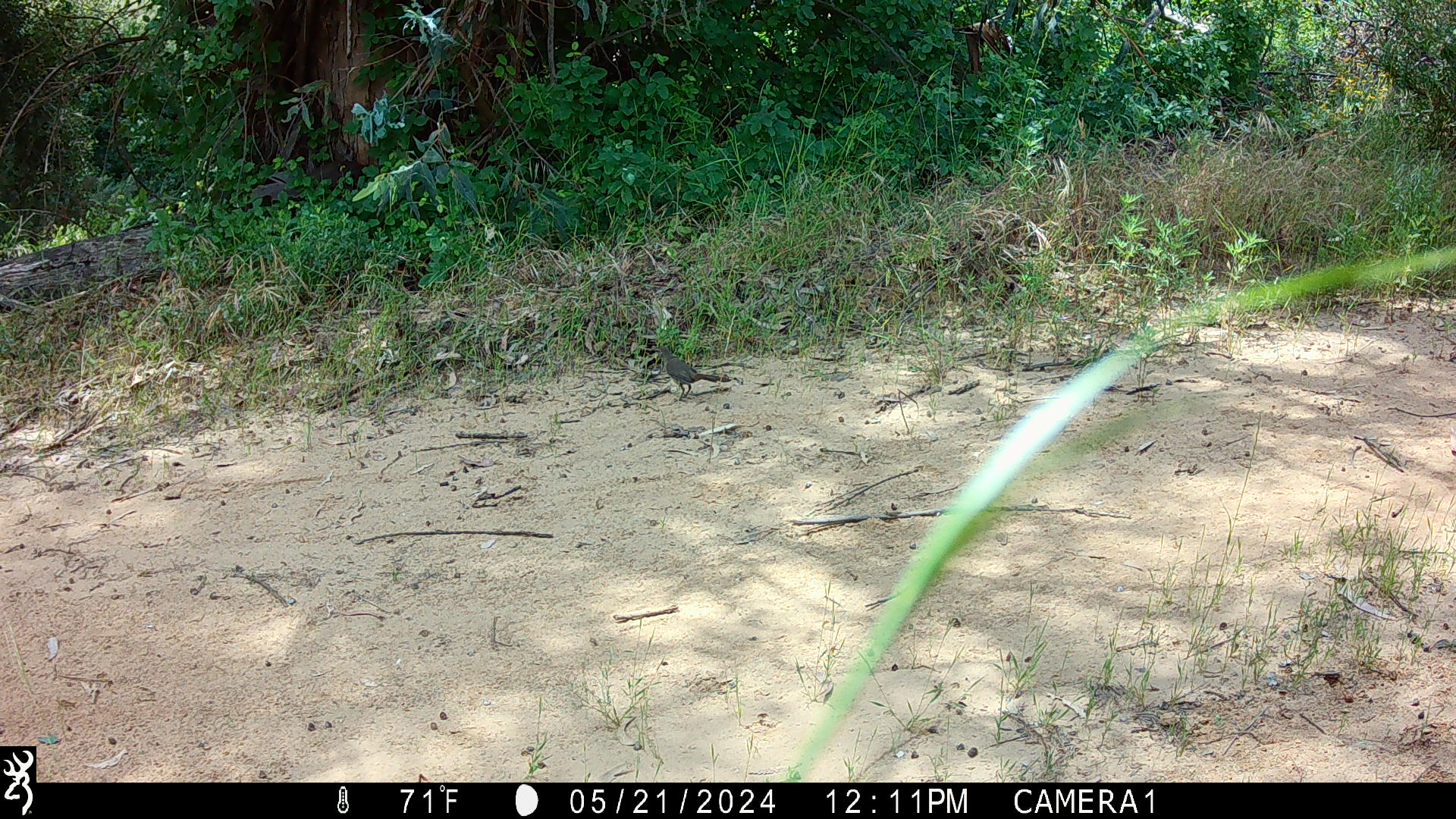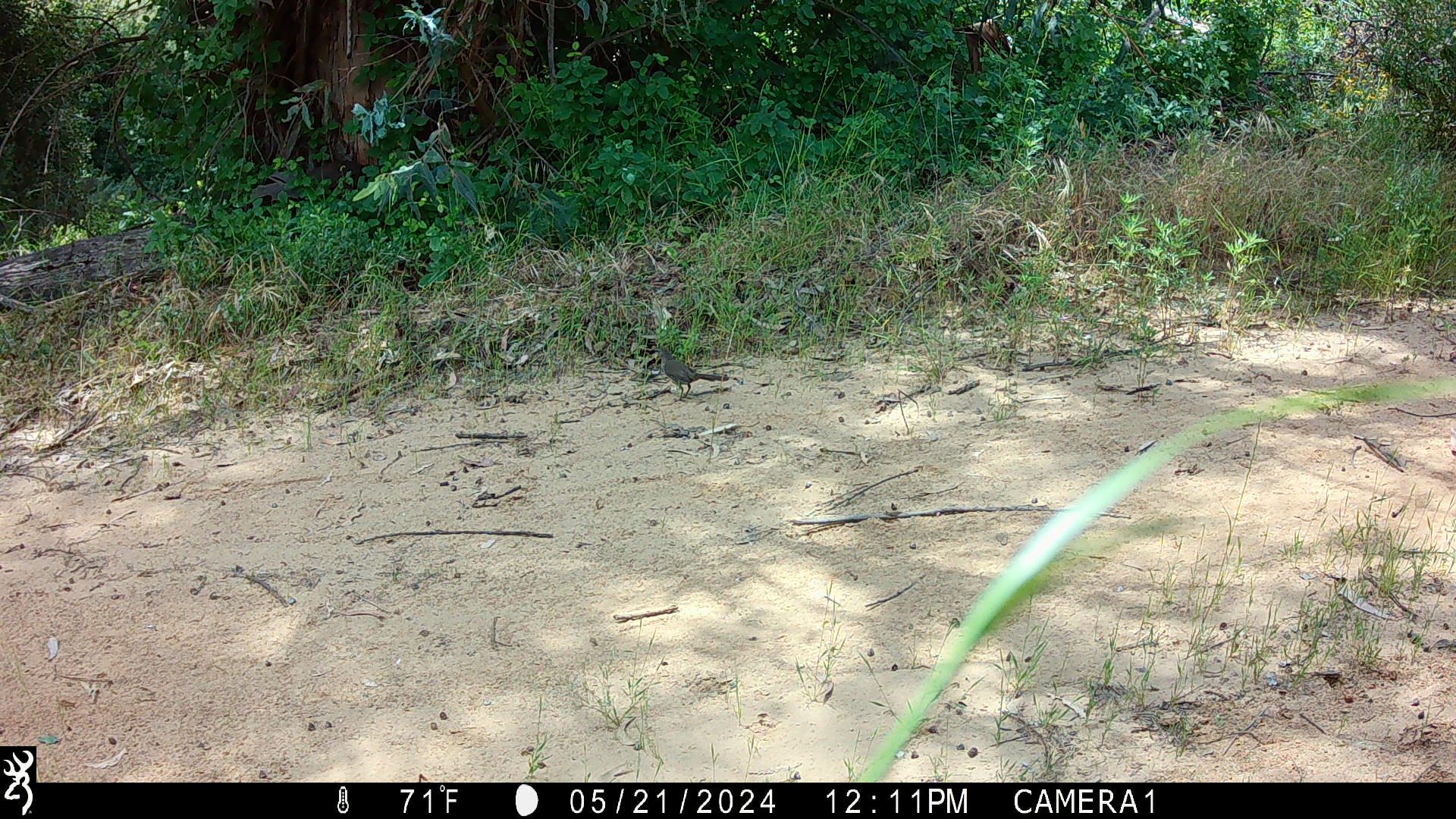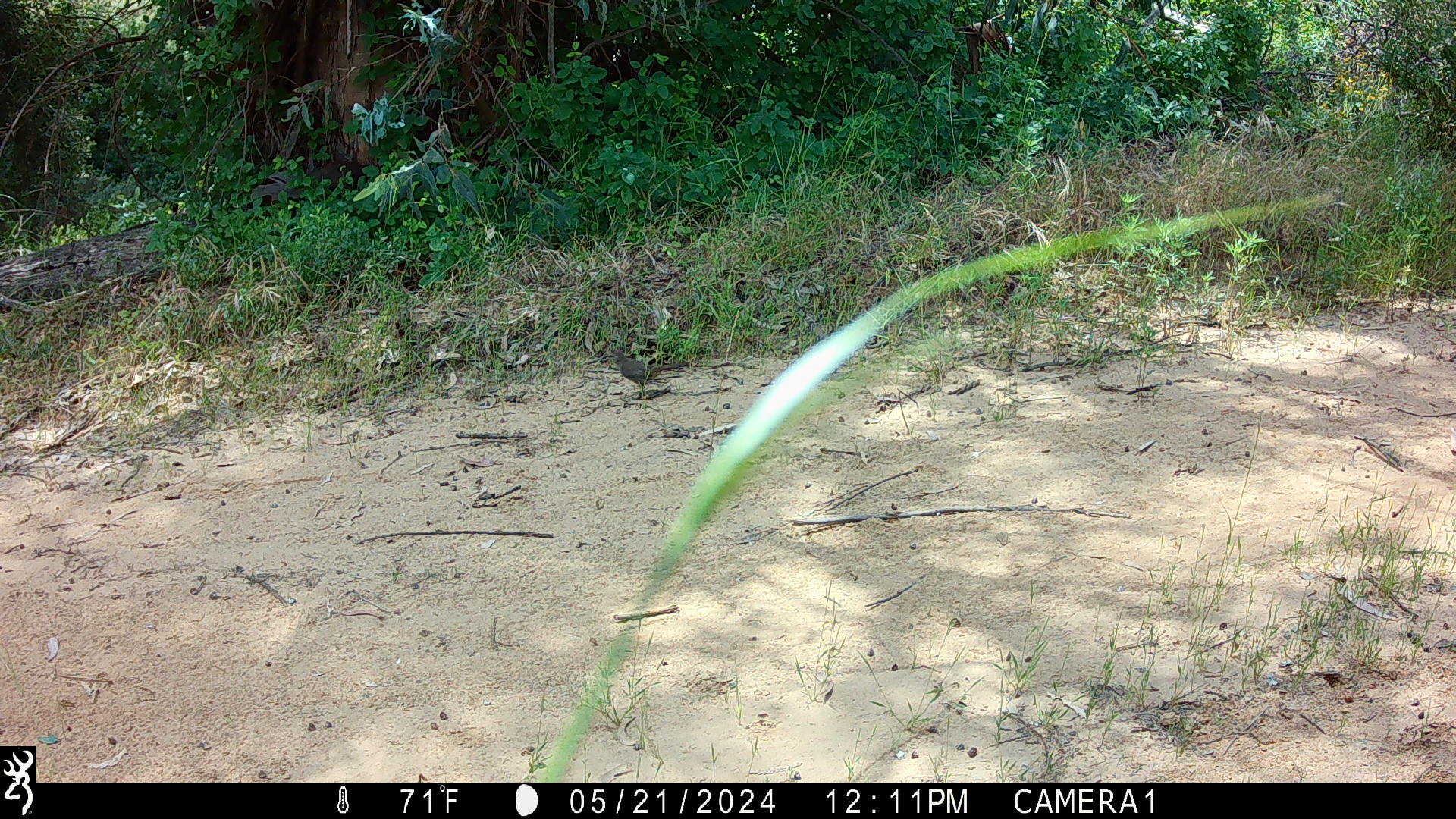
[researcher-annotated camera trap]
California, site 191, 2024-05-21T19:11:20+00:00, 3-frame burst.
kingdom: Animalia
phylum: Chordata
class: Aves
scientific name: Aves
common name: bird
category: unknown bird